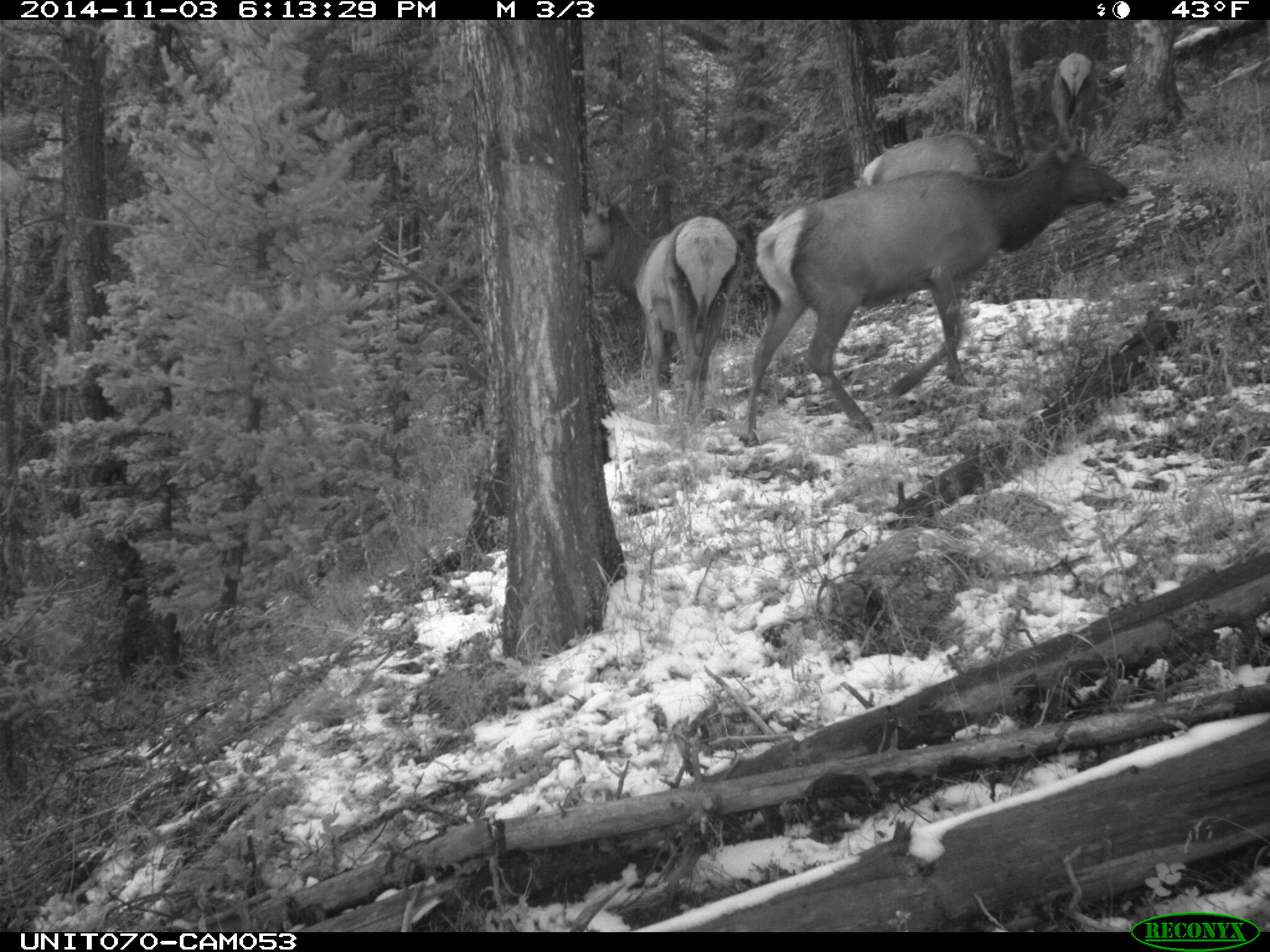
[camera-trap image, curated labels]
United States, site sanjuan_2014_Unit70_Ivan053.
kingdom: Animalia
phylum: Chordata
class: Mammalia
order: Artiodactyla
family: Cervidae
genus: Cervus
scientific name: Cervus elaphus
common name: red deer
Cervus elaphus (red deer).